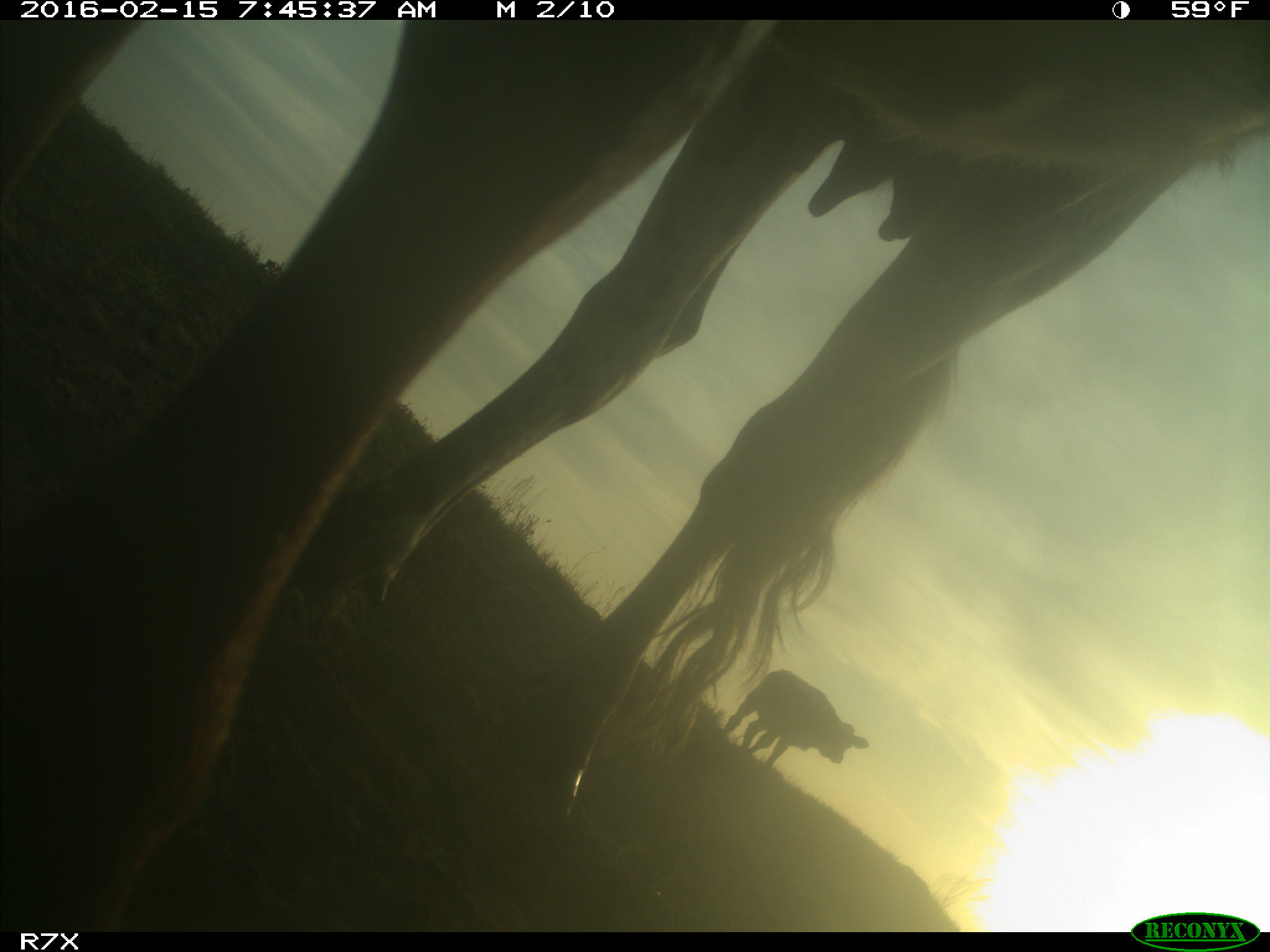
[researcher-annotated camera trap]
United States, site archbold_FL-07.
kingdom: Animalia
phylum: Chordata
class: Mammalia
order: Artiodactyla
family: Bovidae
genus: Bos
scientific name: Bos taurus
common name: domestic cow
Bos taurus (domestic cow).